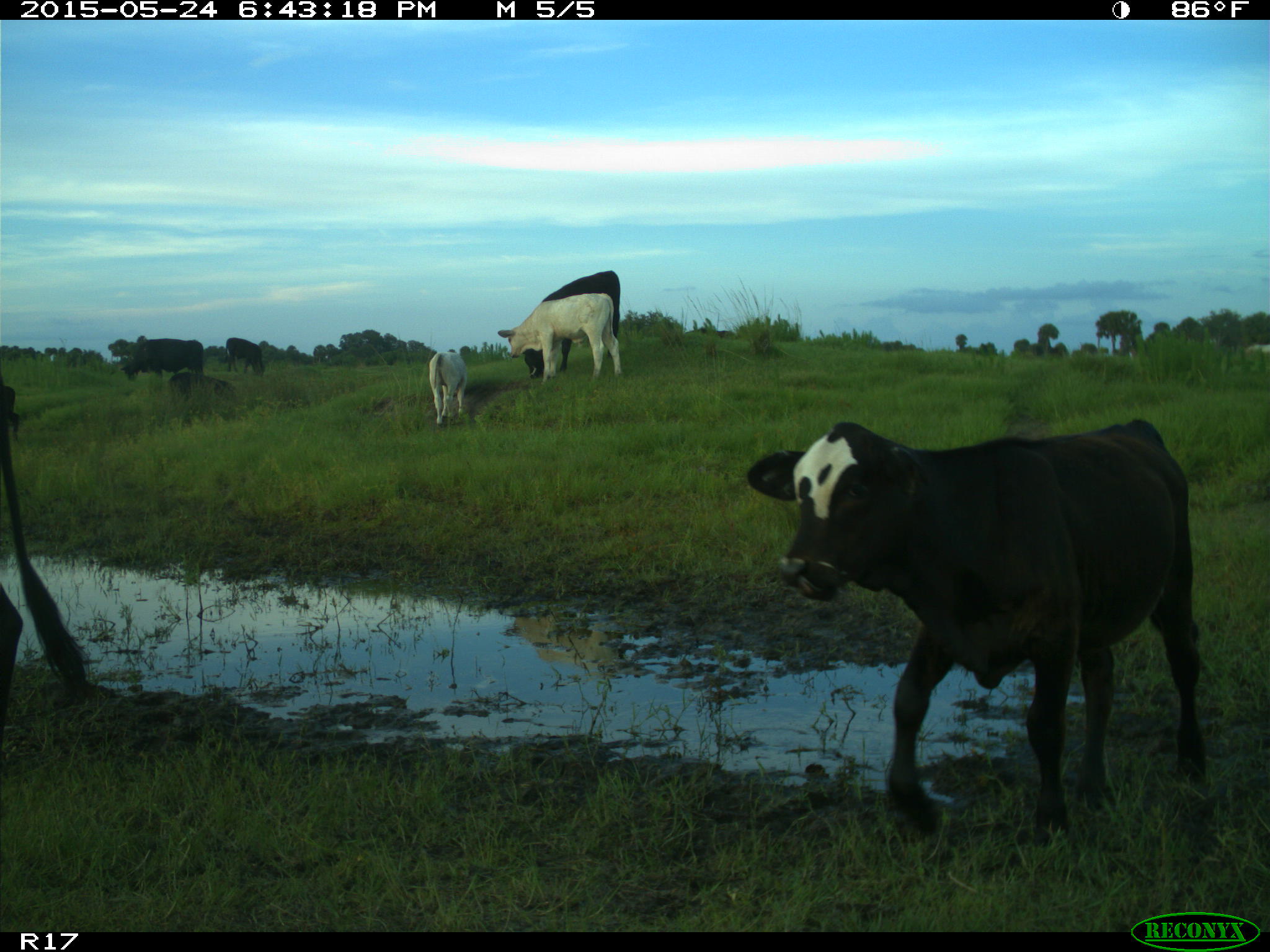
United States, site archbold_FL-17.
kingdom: Animalia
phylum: Chordata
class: Mammalia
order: Artiodactyla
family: Bovidae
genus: Bos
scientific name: Bos taurus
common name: domestic cow